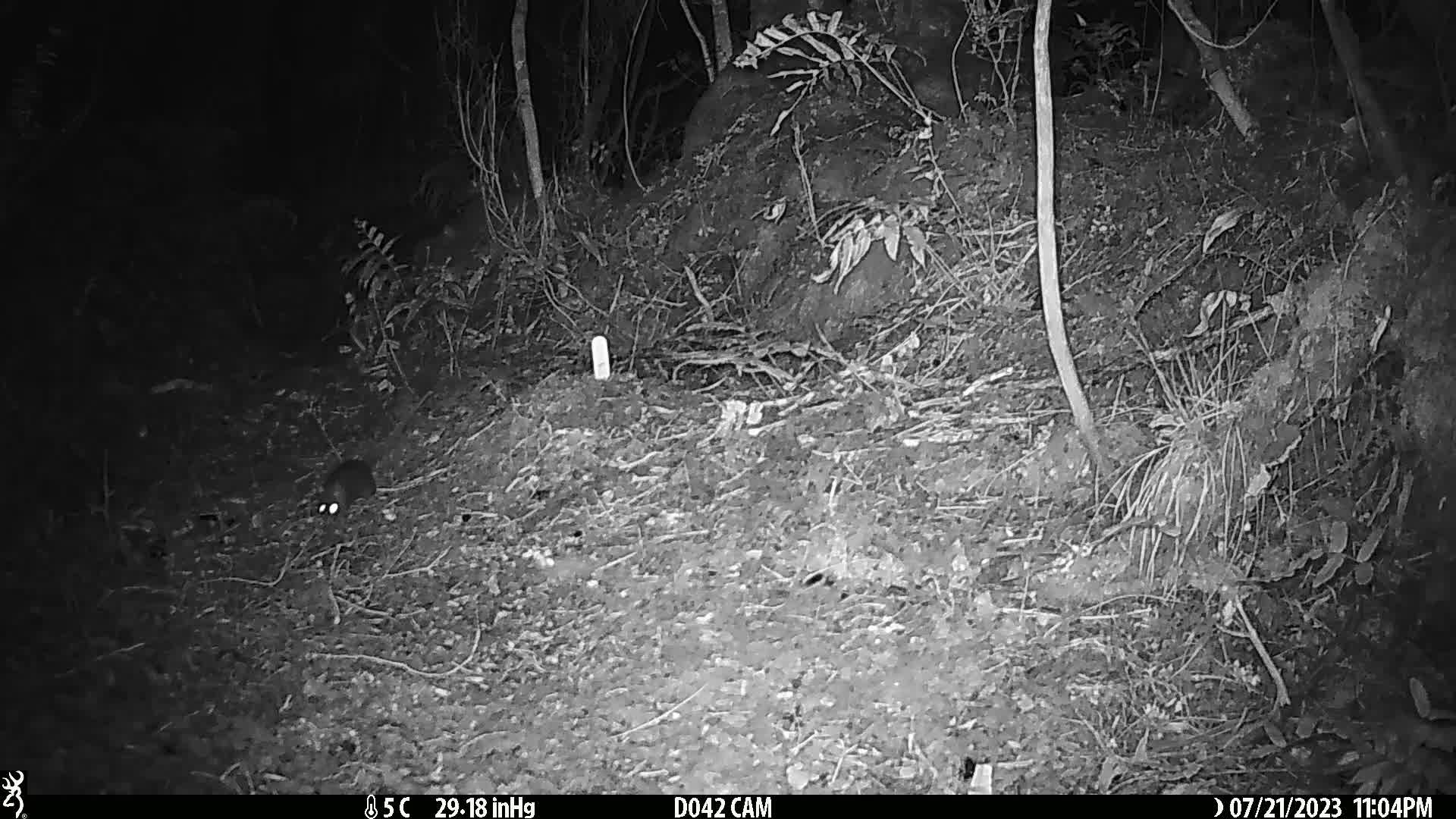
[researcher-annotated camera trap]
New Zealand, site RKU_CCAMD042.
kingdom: Animalia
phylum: Chordata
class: Mammalia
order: Rodentia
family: Muridae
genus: Rattus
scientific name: Rattus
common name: rat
Rat (Rattus).